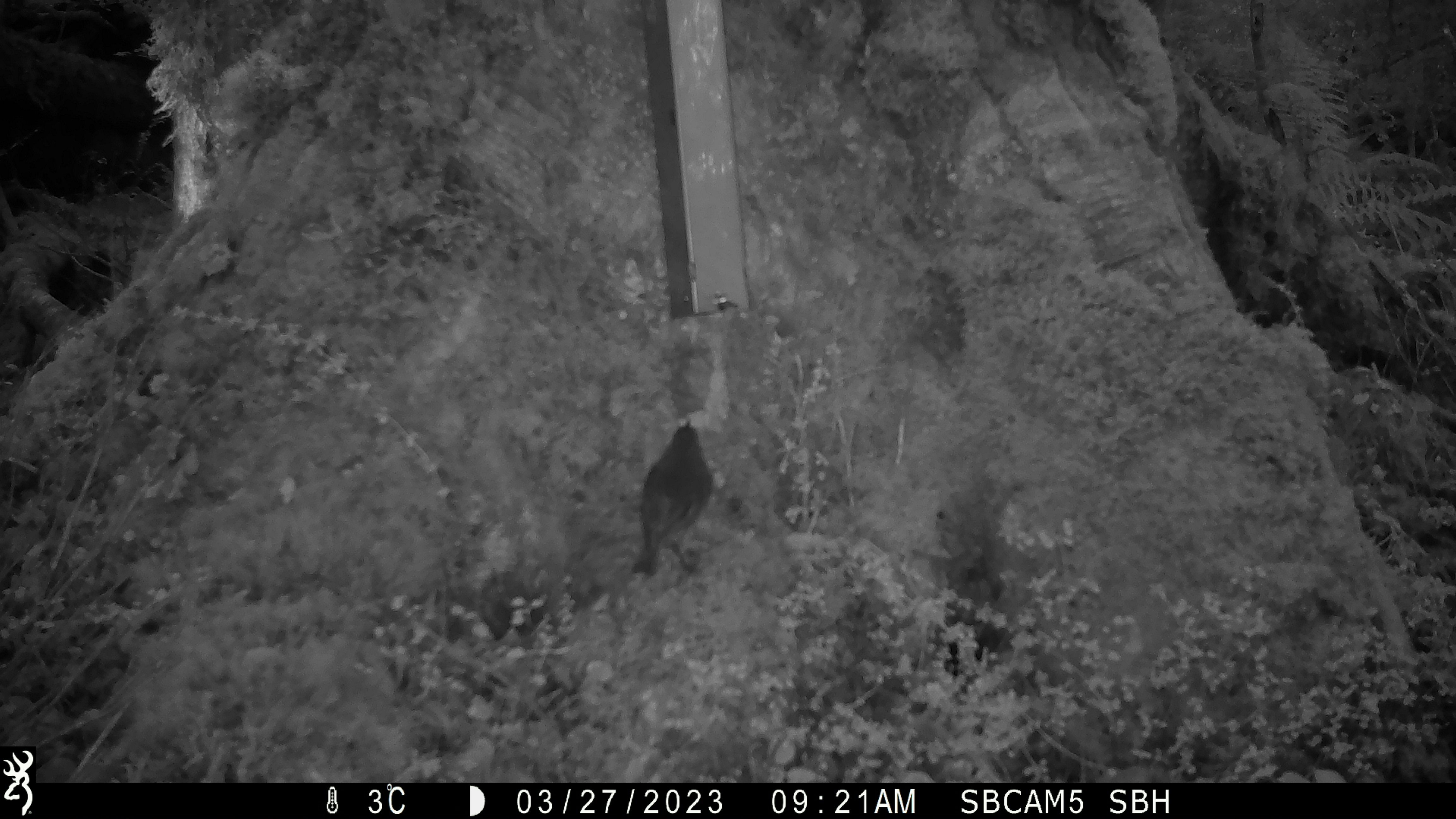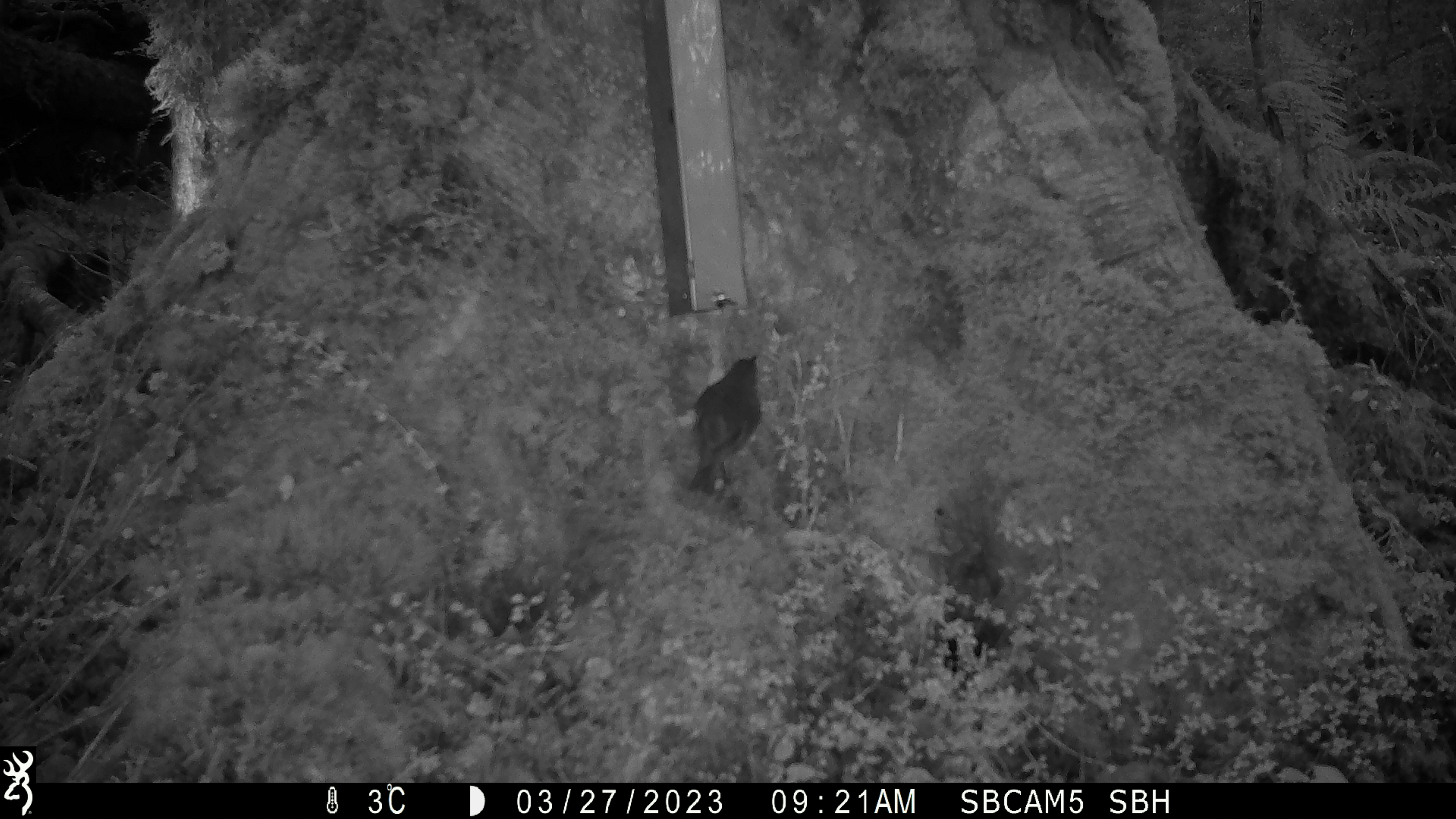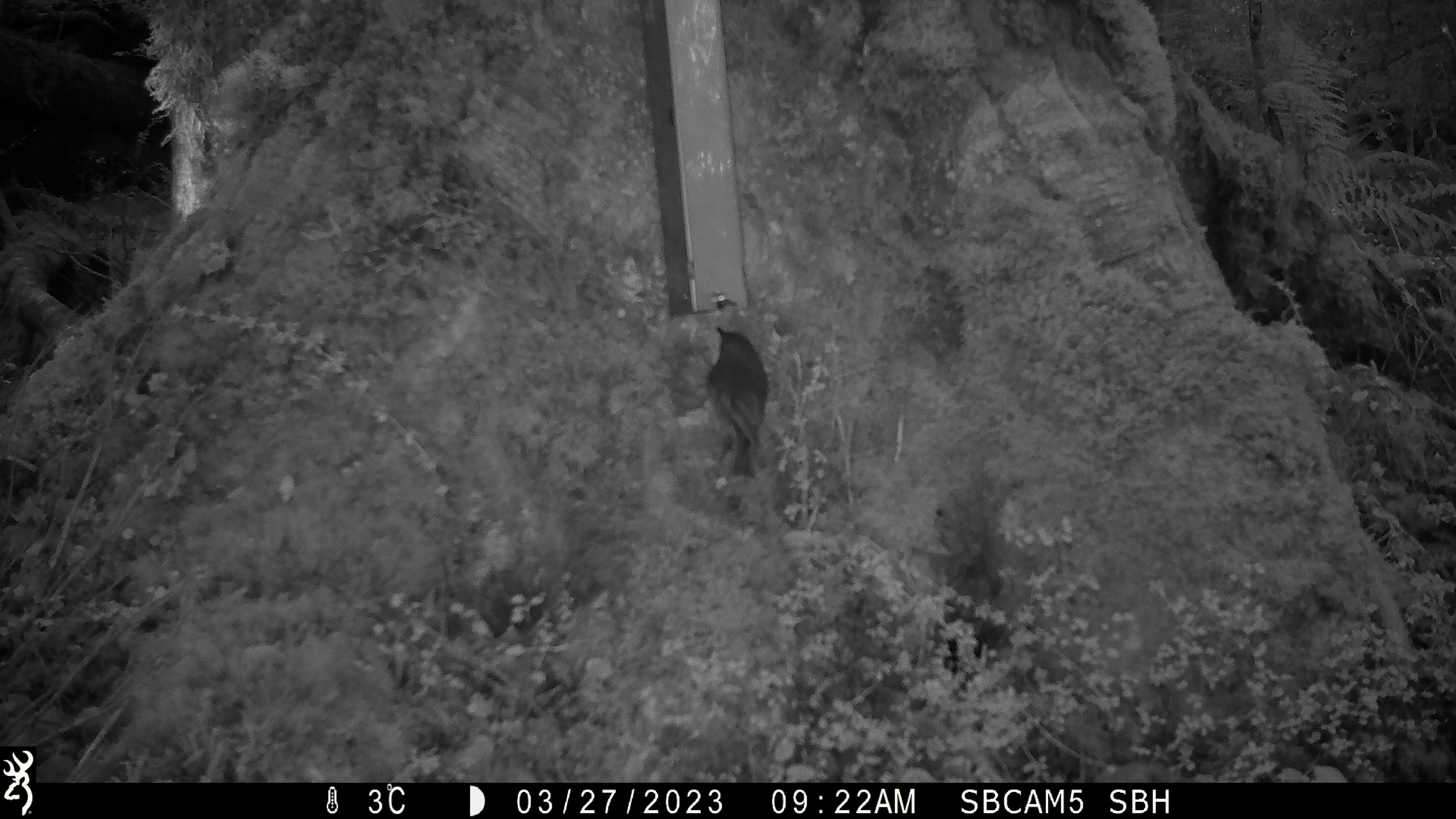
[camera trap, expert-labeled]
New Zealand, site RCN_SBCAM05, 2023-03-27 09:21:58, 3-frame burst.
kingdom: Animalia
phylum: Chordata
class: Aves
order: Passeriformes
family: Petroicidae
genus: Petroica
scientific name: Petroica australis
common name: new zealand robin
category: robin